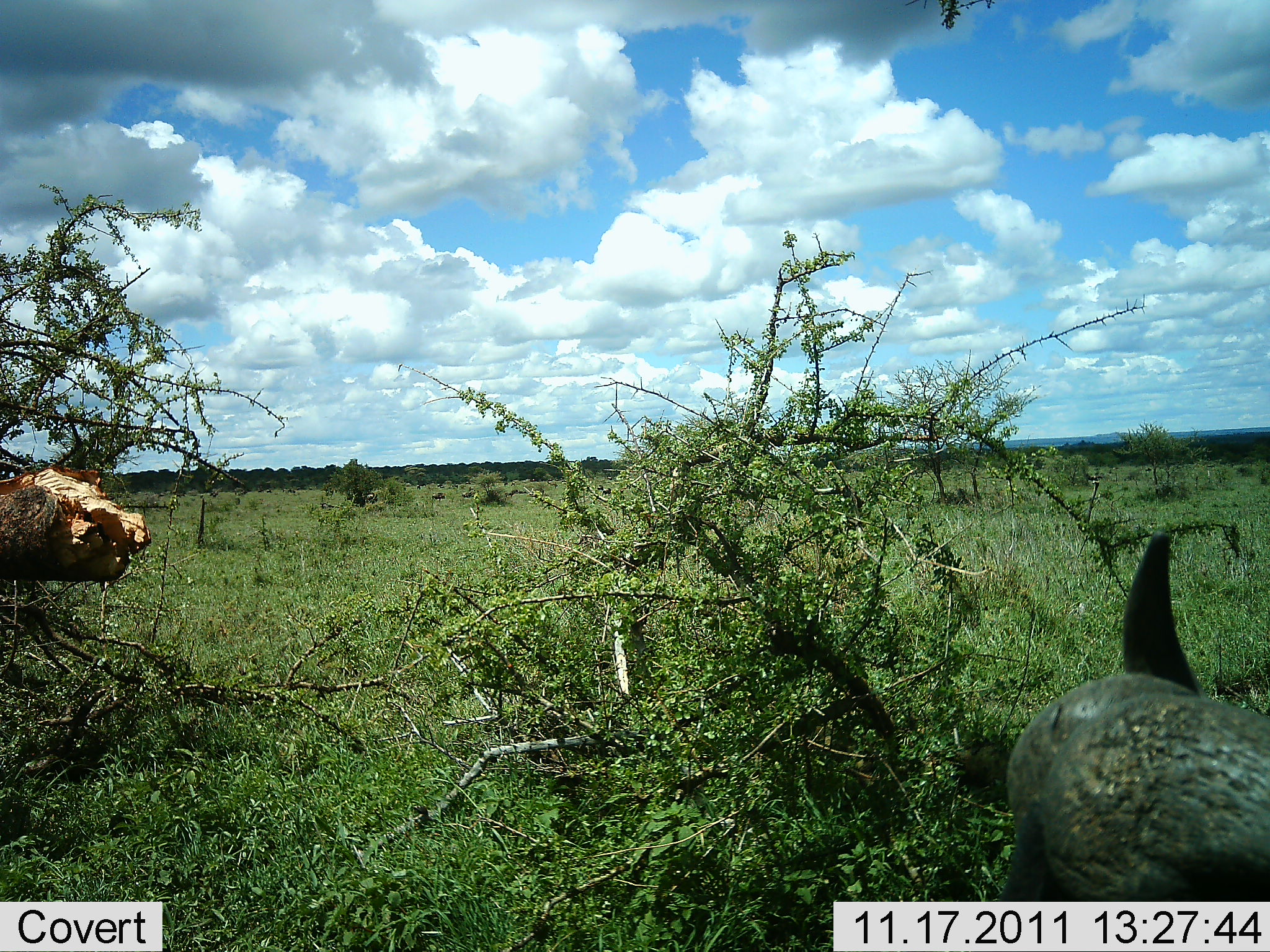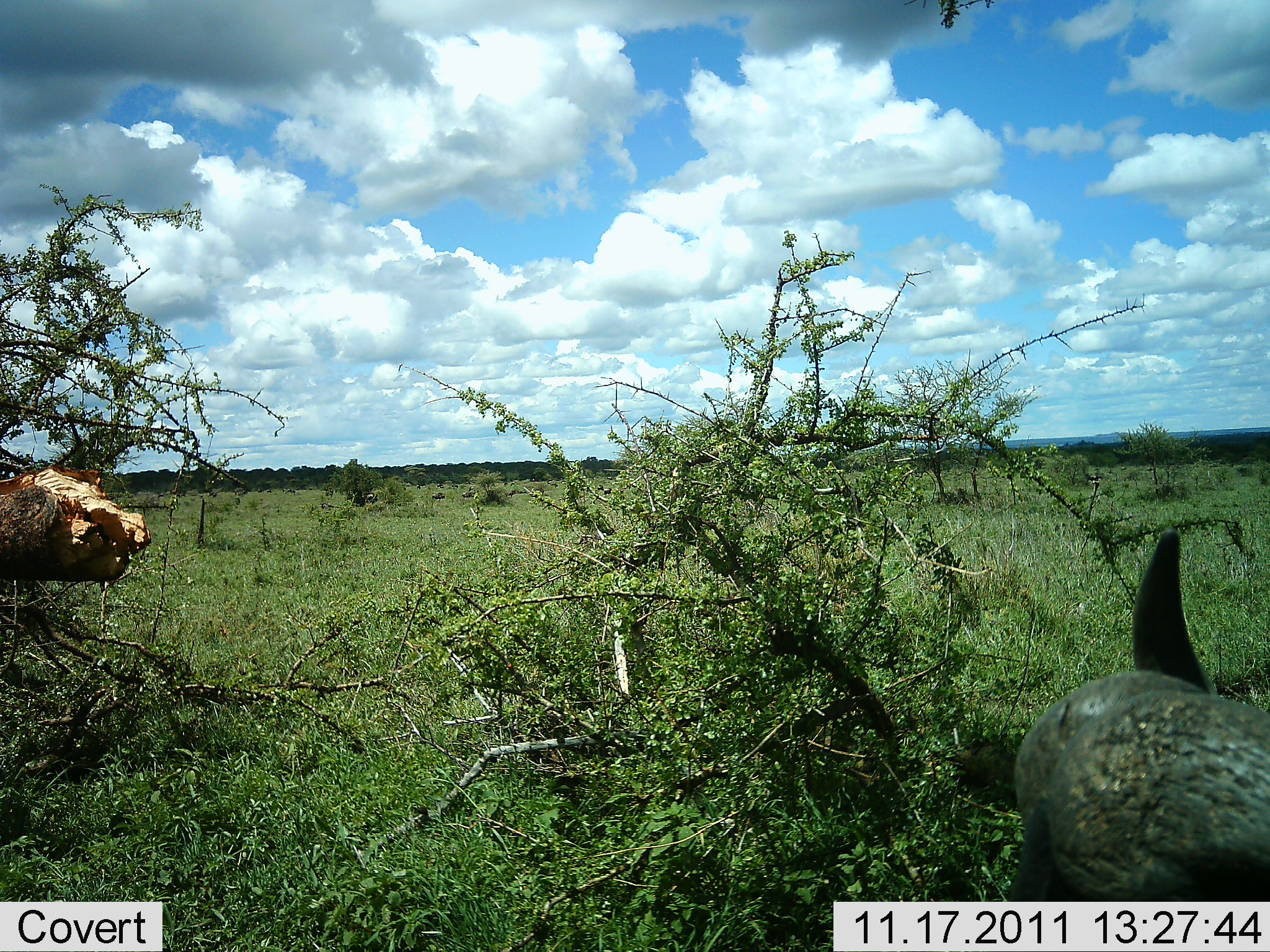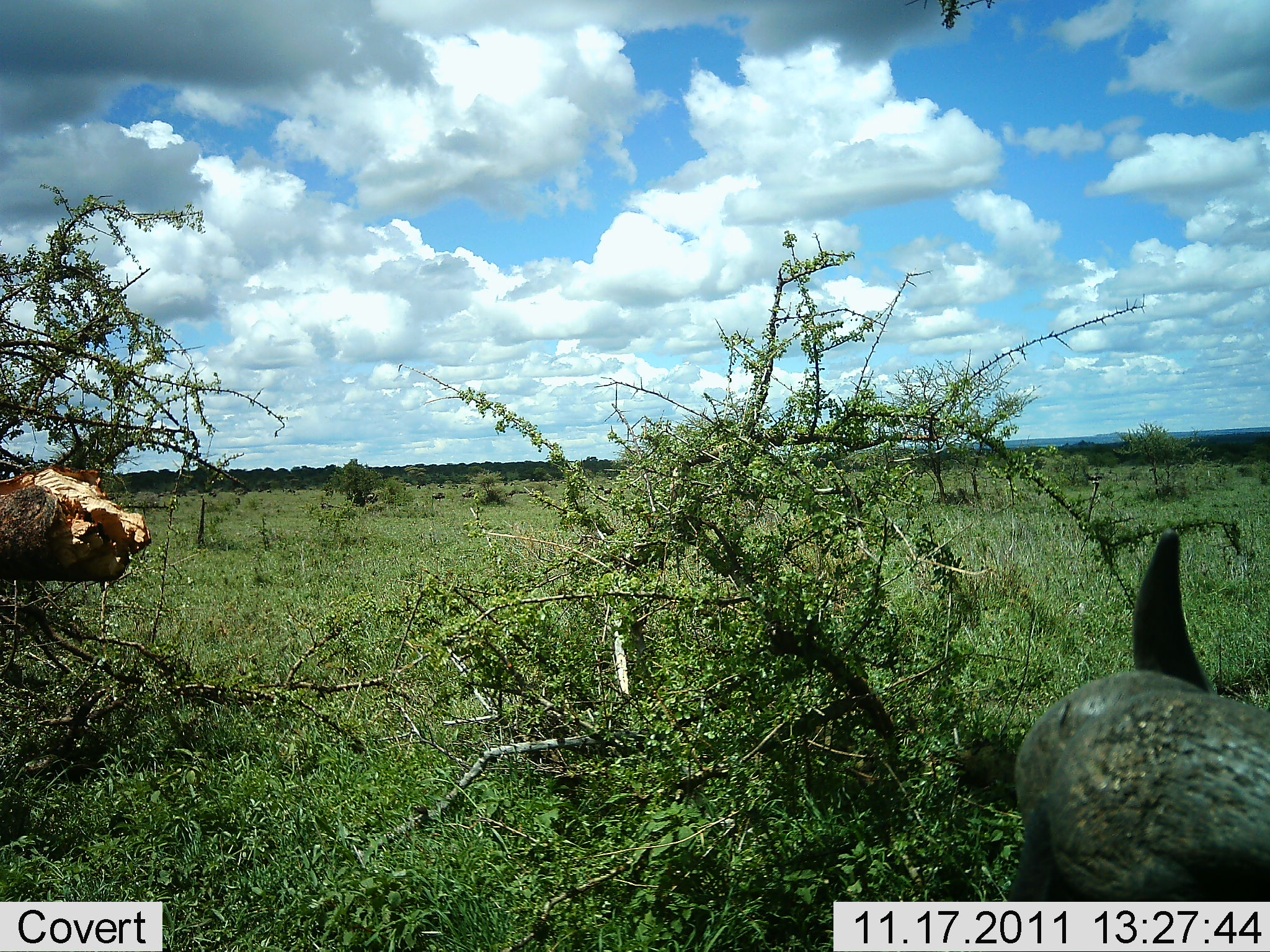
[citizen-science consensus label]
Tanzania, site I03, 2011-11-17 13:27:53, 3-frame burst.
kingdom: Animalia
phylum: Chordata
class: Mammalia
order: Artiodactyla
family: Bovidae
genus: Syncerus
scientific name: Syncerus caffer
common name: cape buffalo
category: buffalo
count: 1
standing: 44%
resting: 56%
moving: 0%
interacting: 0%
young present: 0%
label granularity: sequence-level